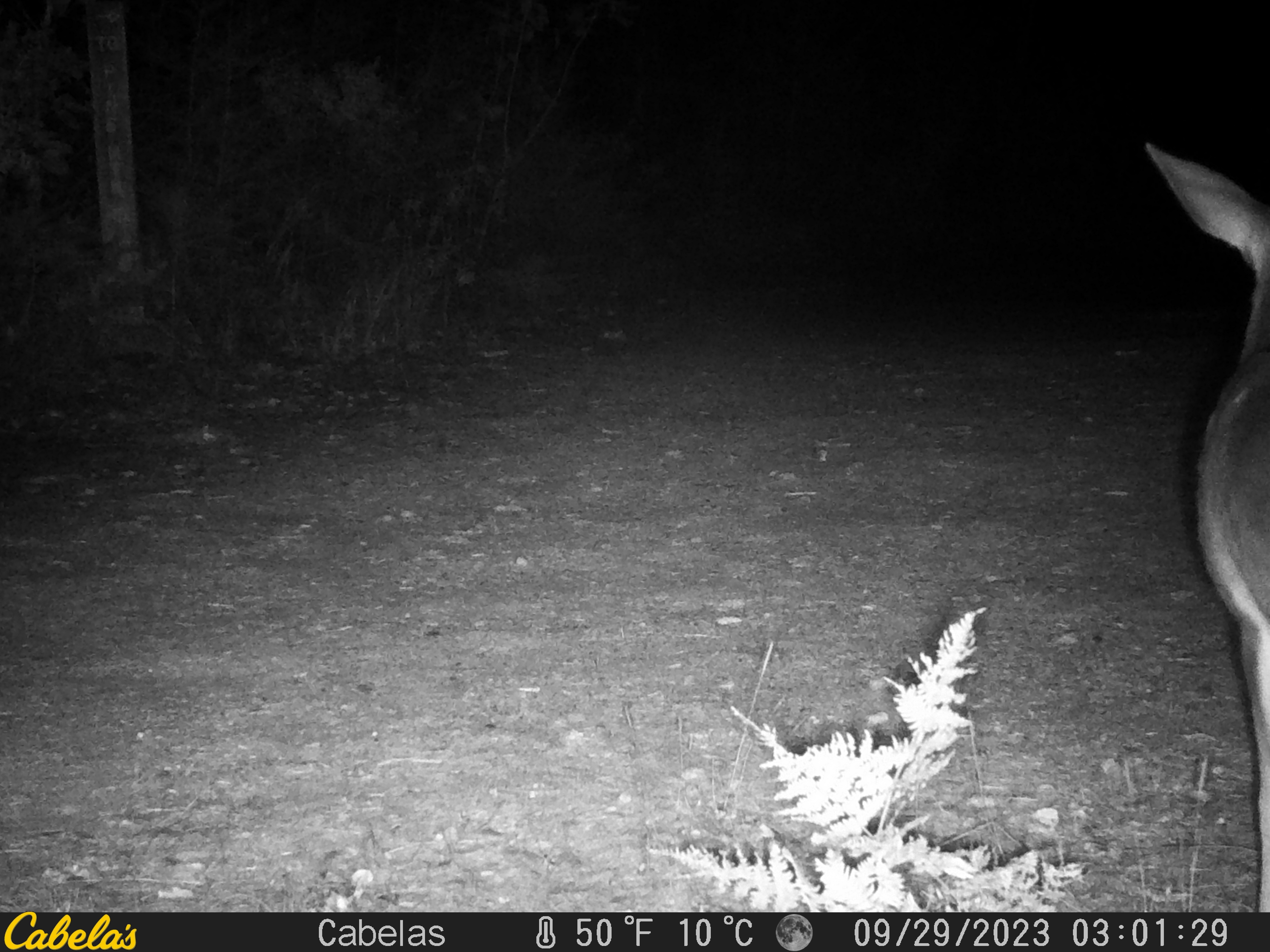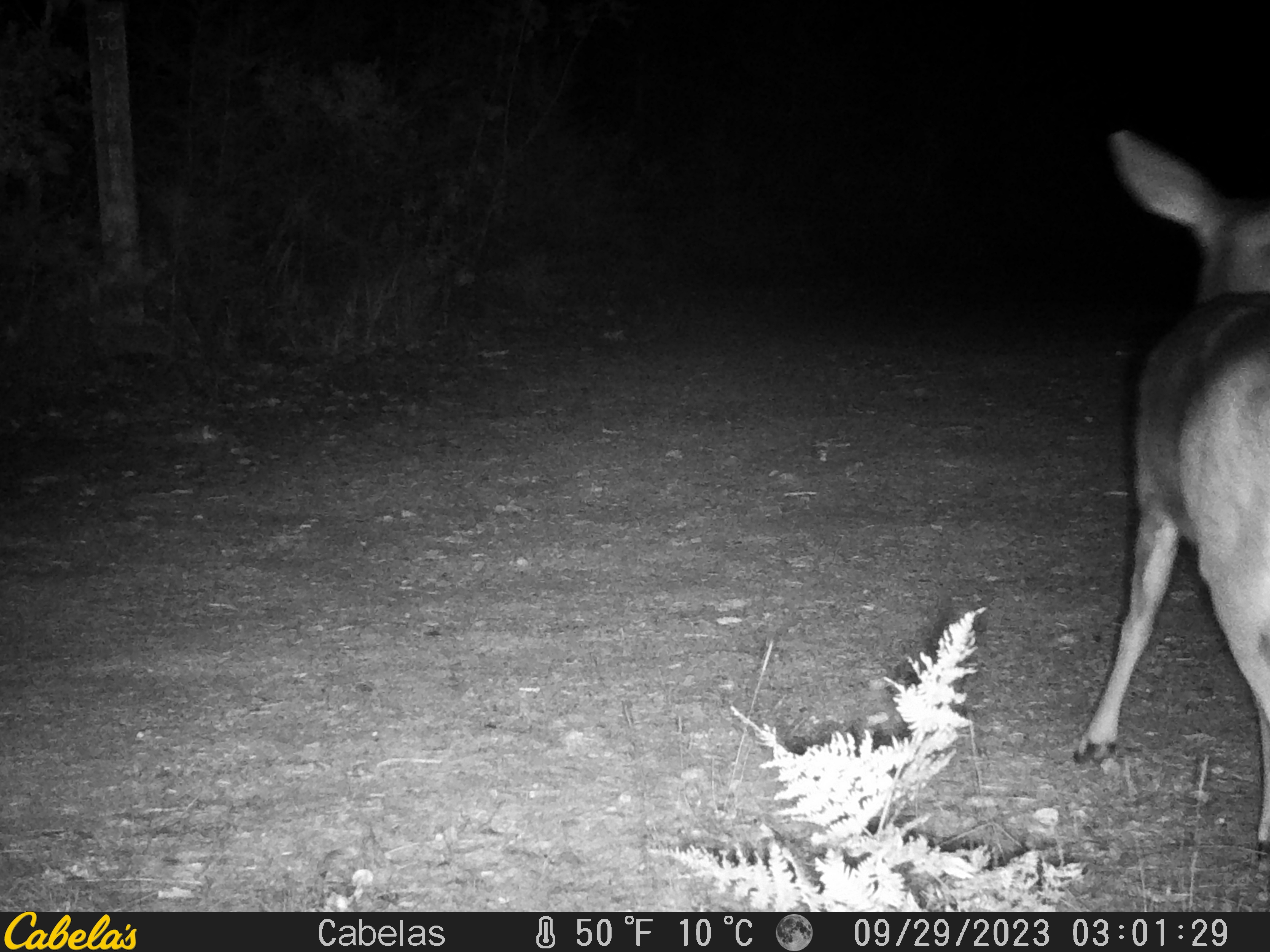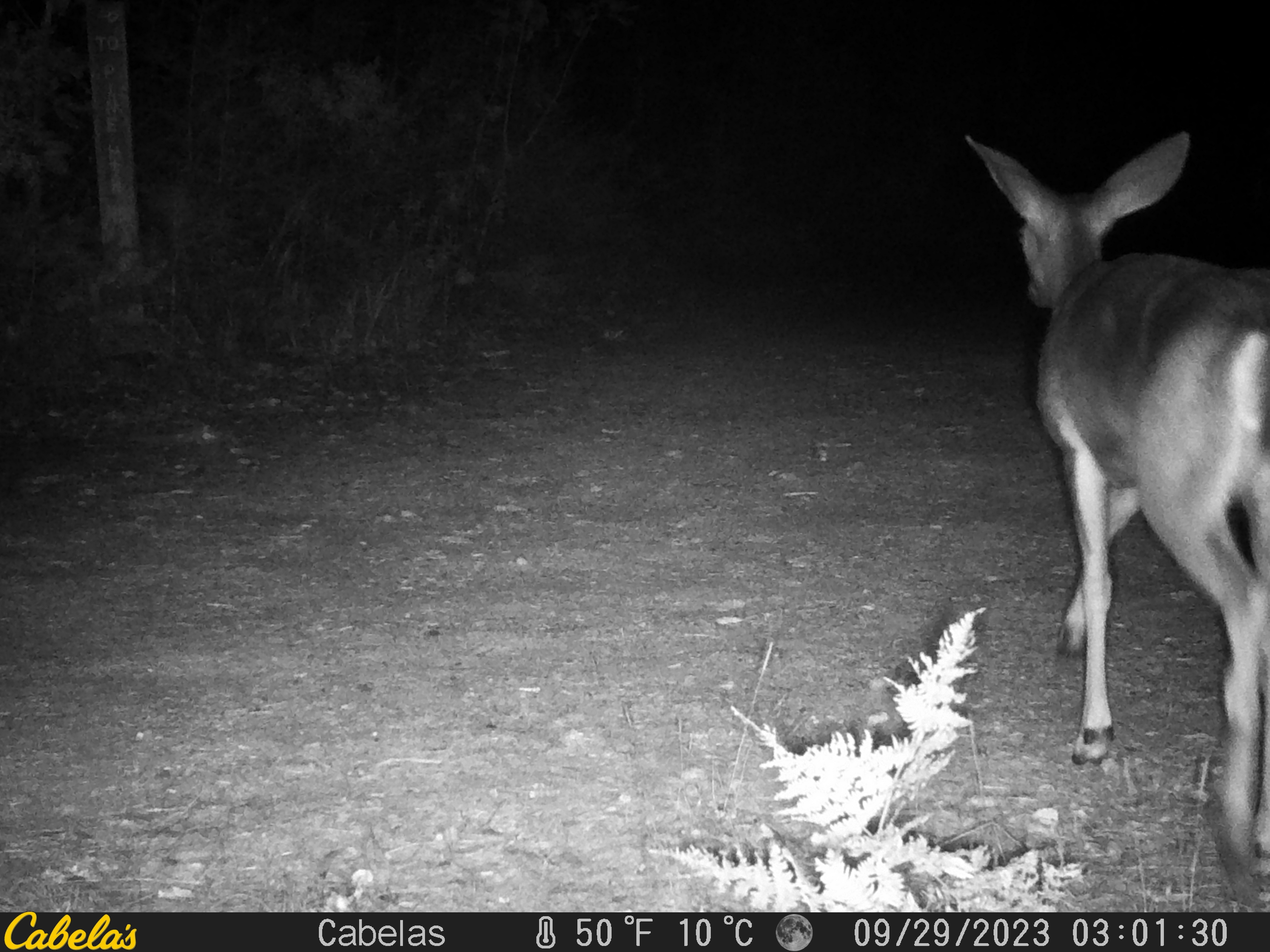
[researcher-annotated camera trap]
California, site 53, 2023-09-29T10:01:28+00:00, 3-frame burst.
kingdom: Animalia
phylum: Chordata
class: Mammalia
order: Artiodactyla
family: Cervidae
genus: Odocoileus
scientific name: Odocoileus hemionus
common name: mule deer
Mule deer (Odocoileus hemionus).